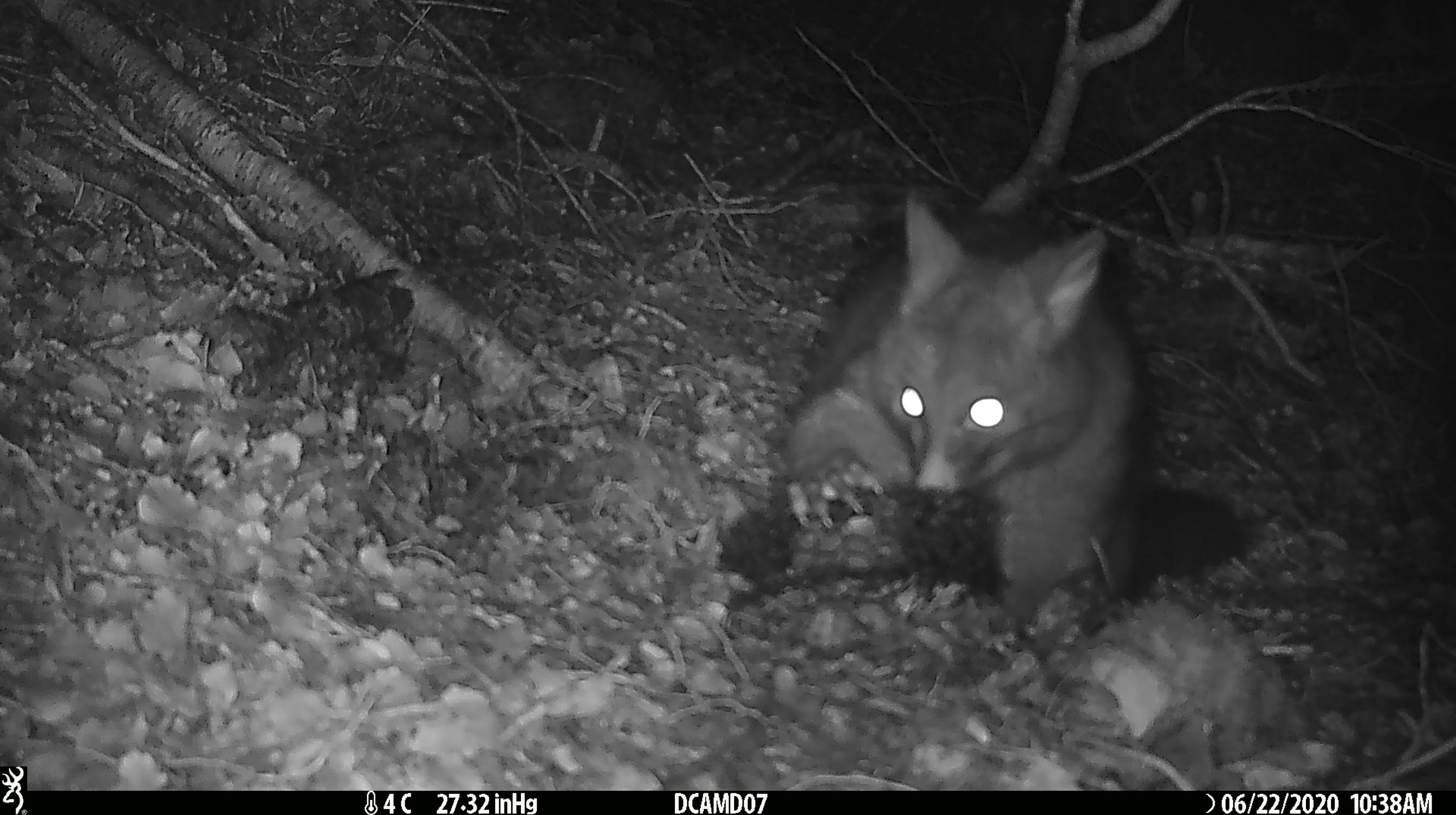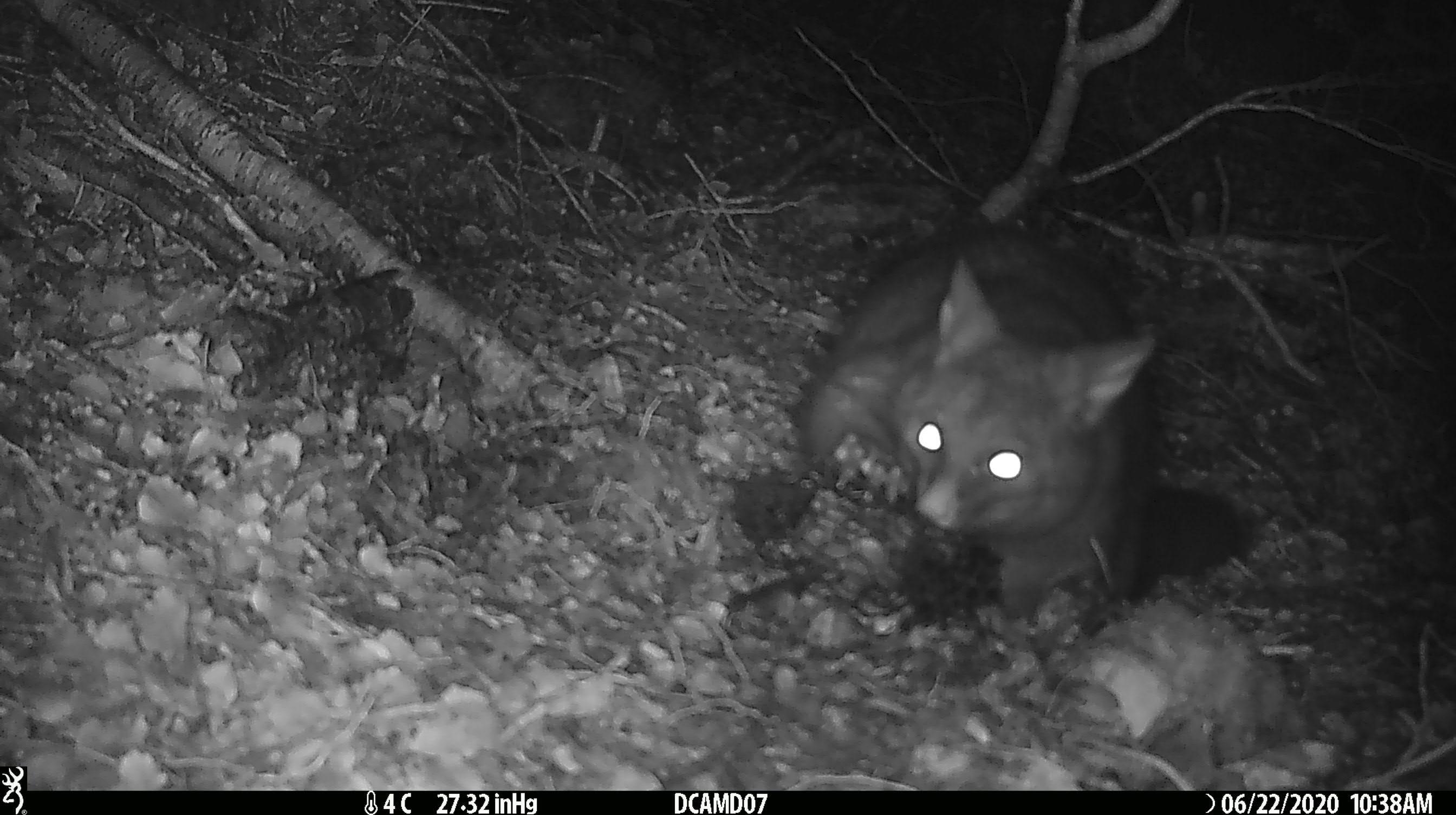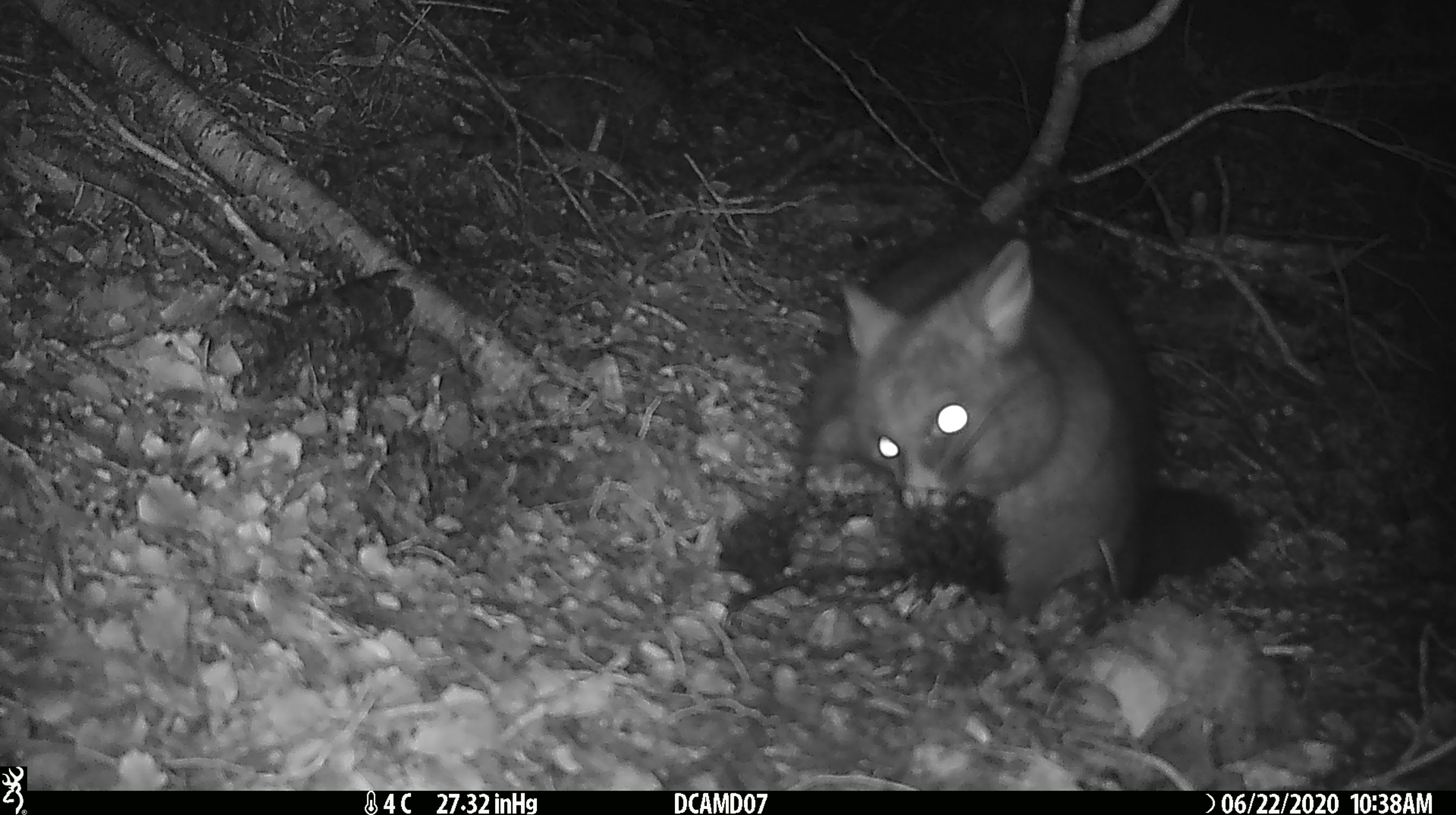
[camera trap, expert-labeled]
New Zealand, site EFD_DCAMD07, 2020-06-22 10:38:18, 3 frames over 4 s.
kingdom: Animalia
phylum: Chordata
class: Mammalia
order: Diprotodontia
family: Phalangeridae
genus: Trichosurus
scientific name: Trichosurus vulpecula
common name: common brushtail possum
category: possum